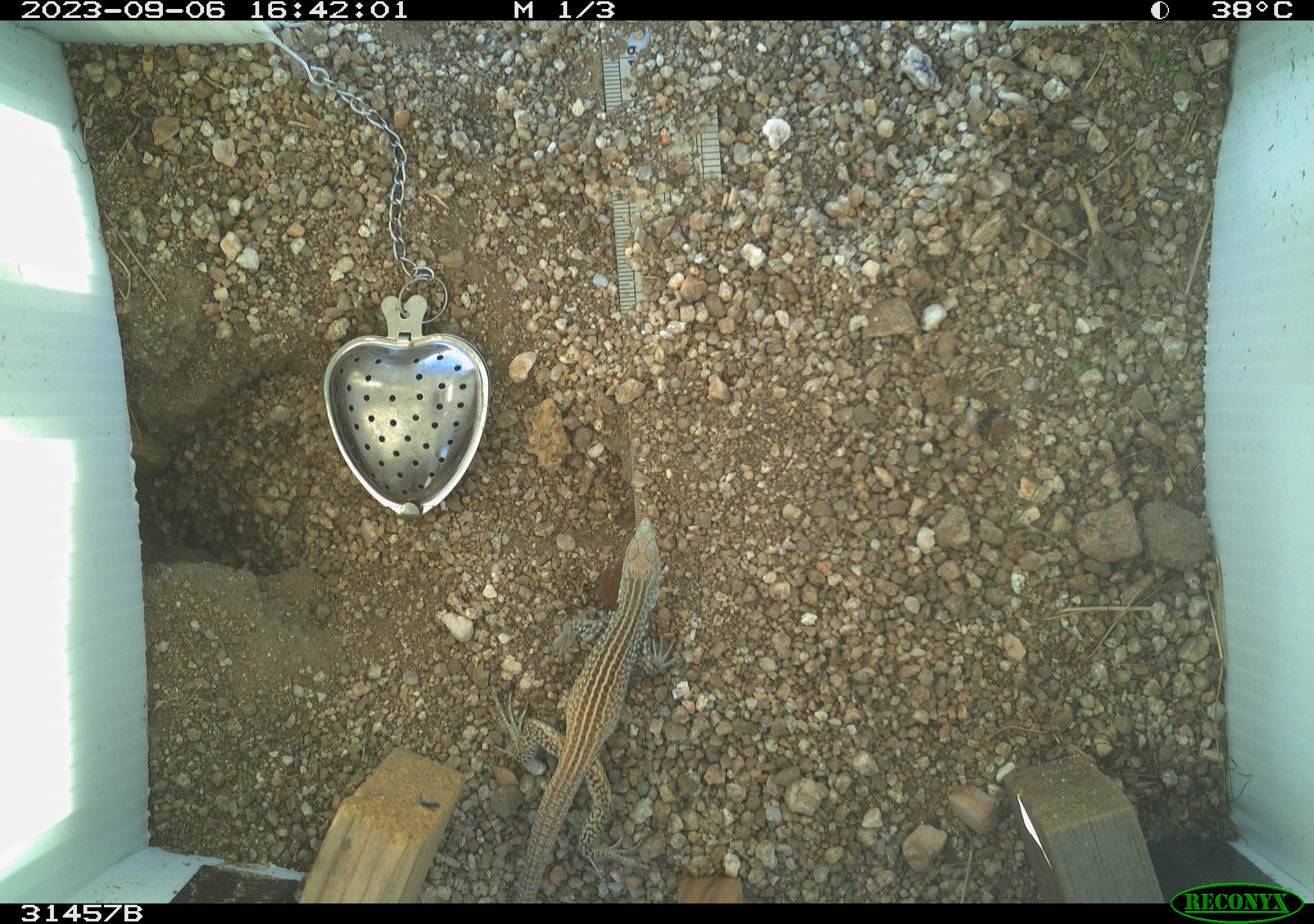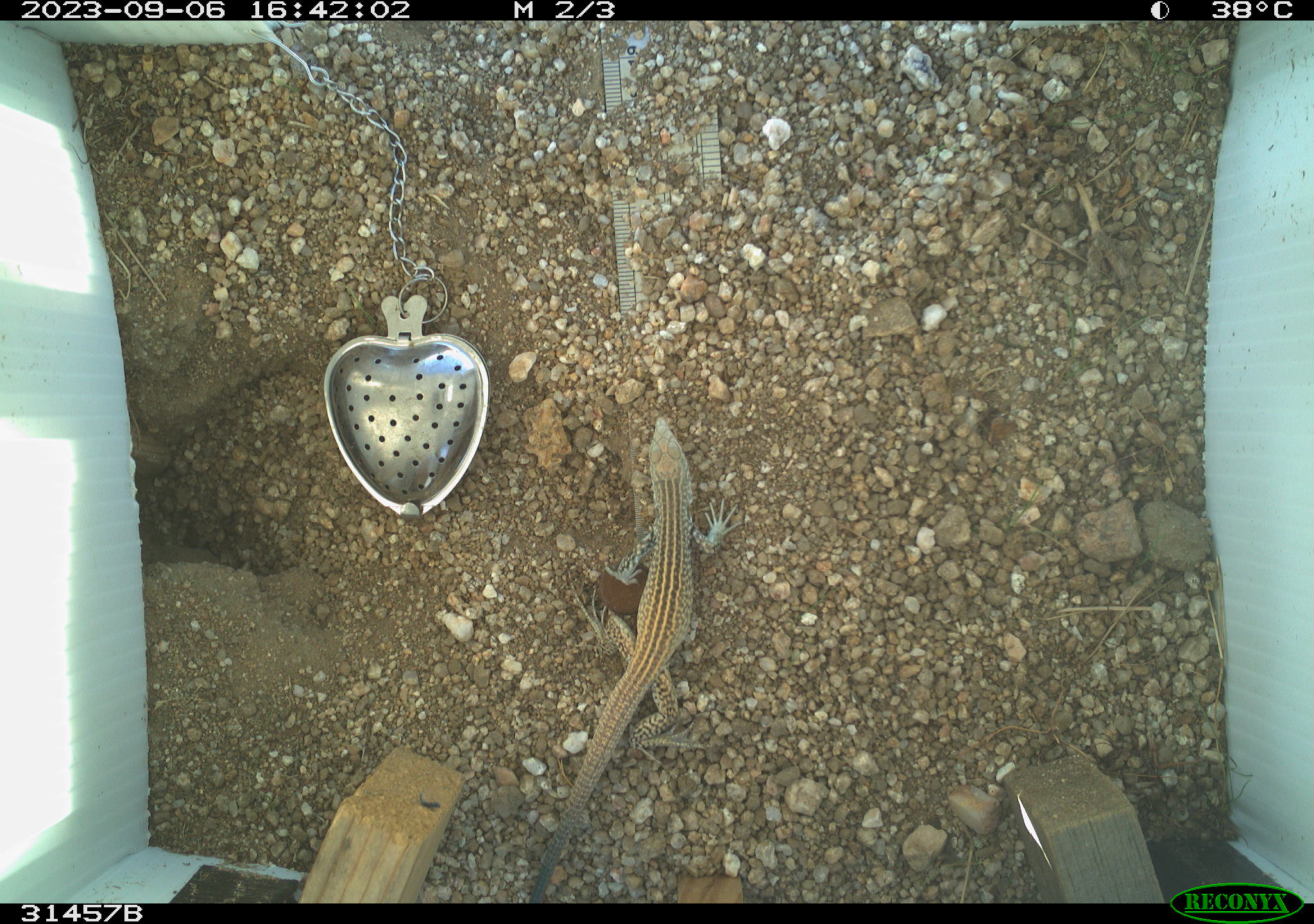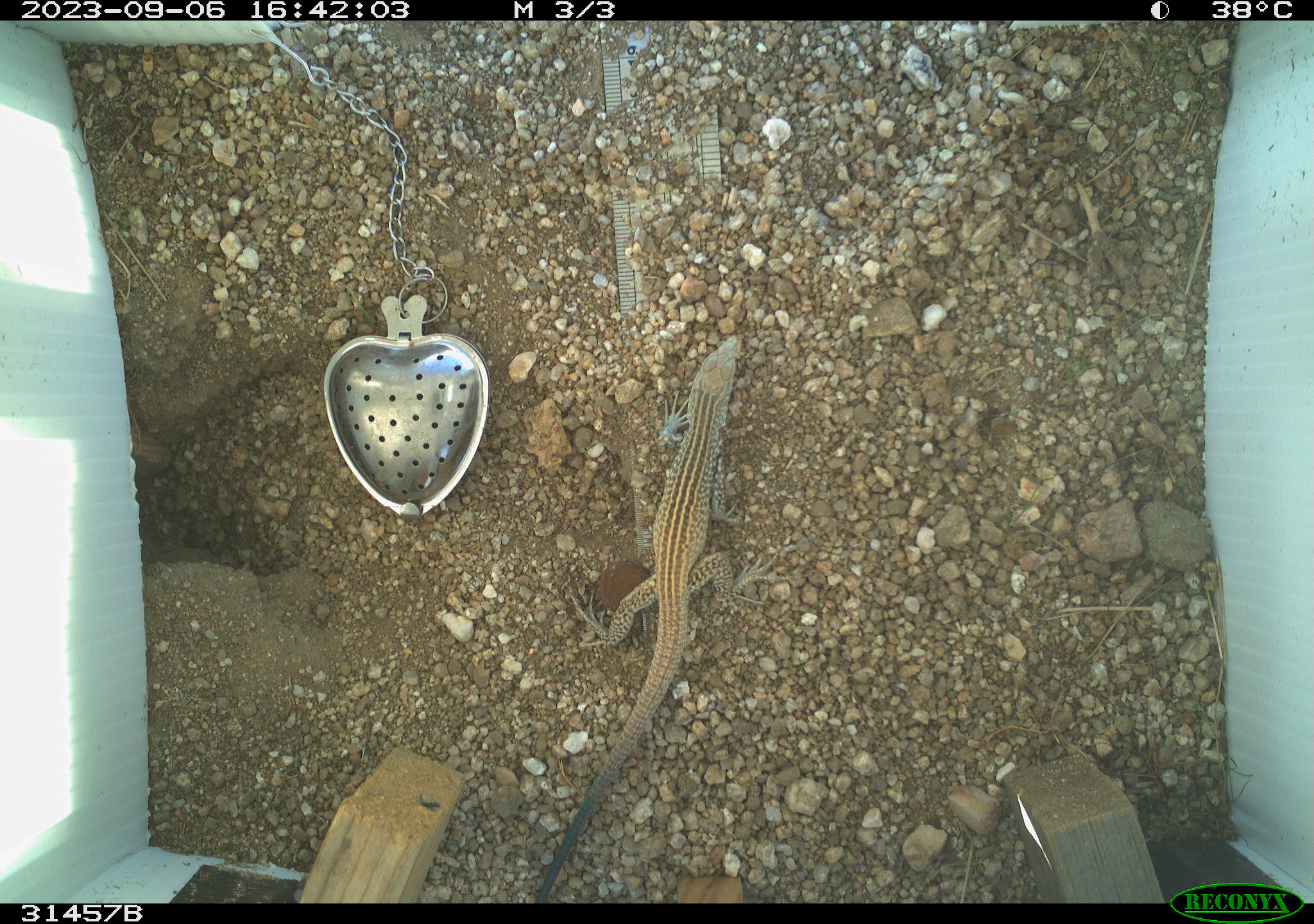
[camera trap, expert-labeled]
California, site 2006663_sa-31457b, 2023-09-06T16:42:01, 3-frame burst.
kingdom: Animalia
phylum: Chordata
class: Reptilia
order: Squamata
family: Teiidae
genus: Aspidoscelis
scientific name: Aspidoscelis tigris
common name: western whiptail